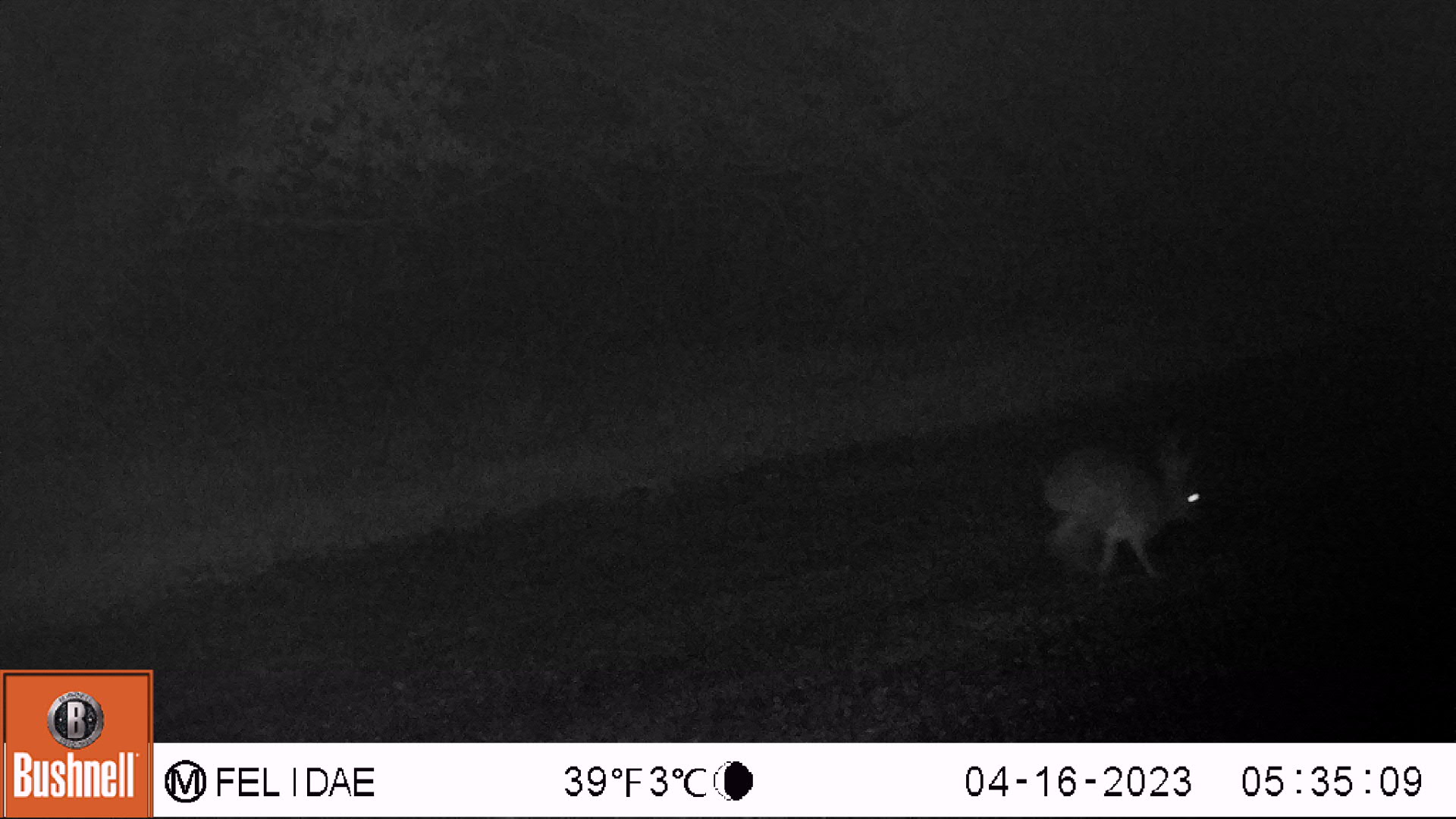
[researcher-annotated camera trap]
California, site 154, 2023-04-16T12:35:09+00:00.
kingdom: Animalia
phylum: Chordata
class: Mammalia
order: Lagomorpha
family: Leporidae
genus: Lepus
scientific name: Lepus californicus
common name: black-tailed jackrabbit